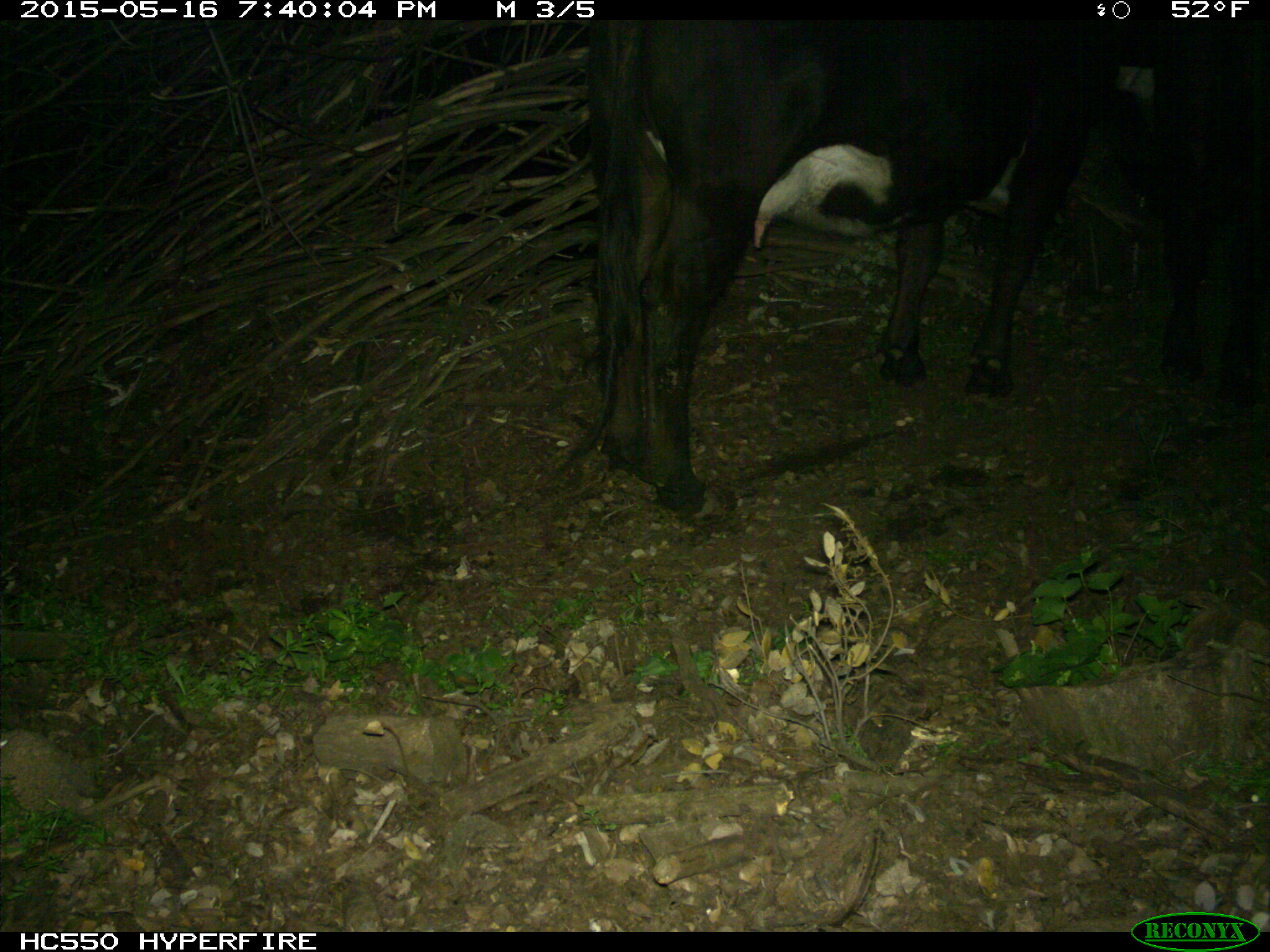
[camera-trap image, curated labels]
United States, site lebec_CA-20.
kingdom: Animalia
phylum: Chordata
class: Mammalia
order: Artiodactyla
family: Bovidae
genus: Bos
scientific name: Bos taurus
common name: domestic cow